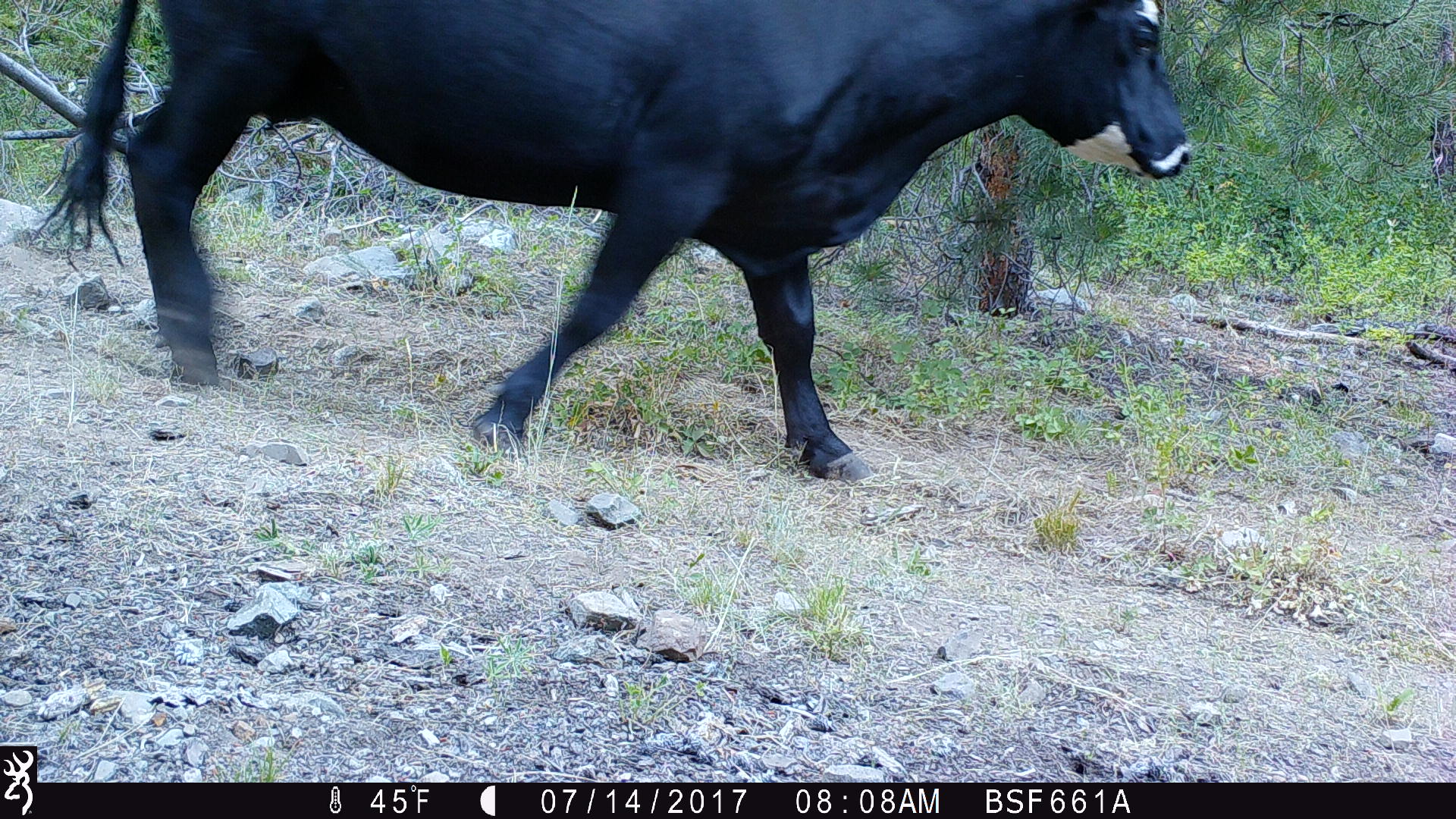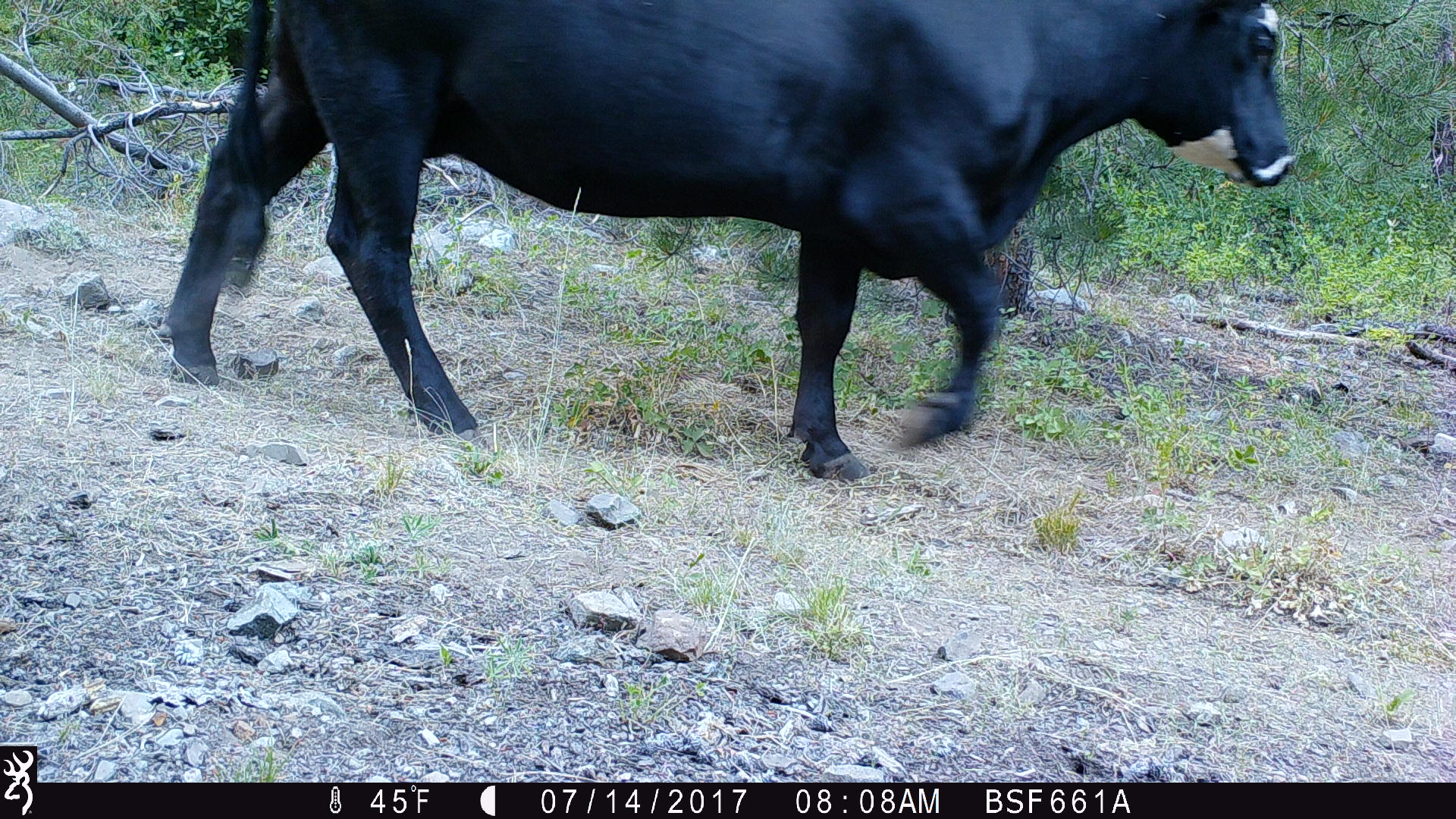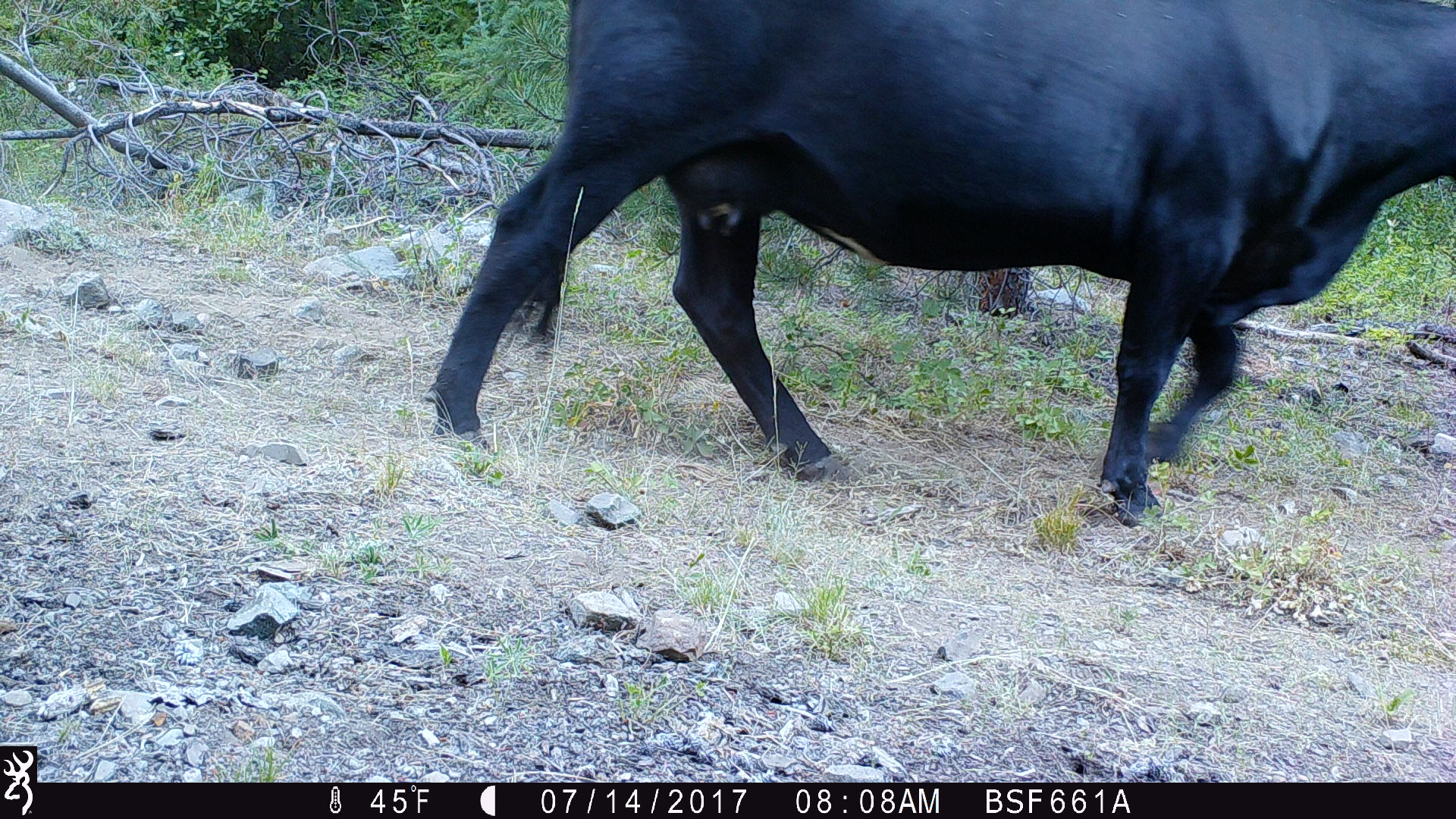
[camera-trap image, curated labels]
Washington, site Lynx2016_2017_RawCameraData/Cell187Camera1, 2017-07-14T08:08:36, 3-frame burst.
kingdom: Animalia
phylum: Chordata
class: Mammalia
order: Artiodactyla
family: Bovidae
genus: Bos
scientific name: Bos taurus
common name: domestic cattle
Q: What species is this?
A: Domestic cattle (Bos taurus).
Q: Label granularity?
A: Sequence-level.